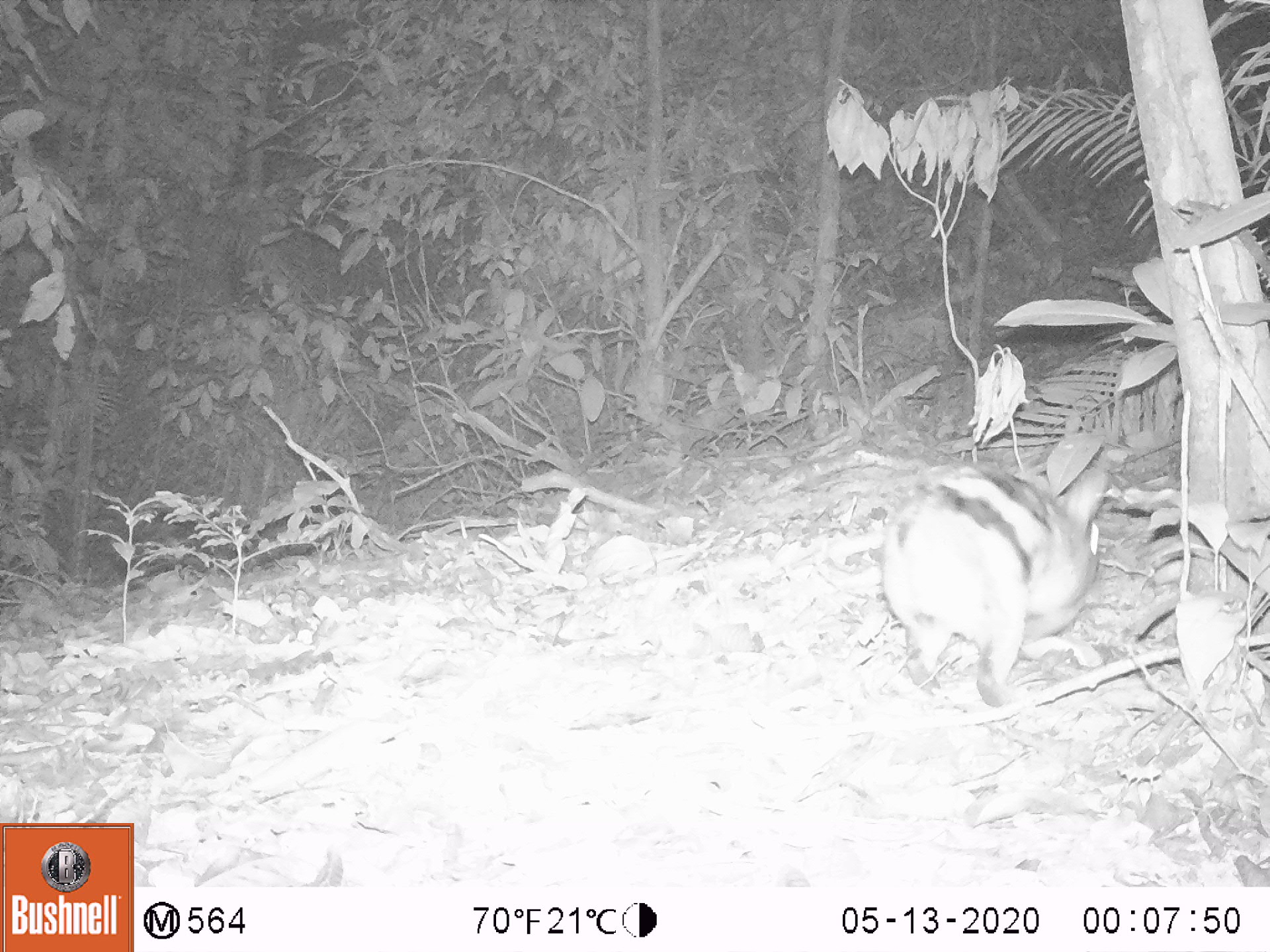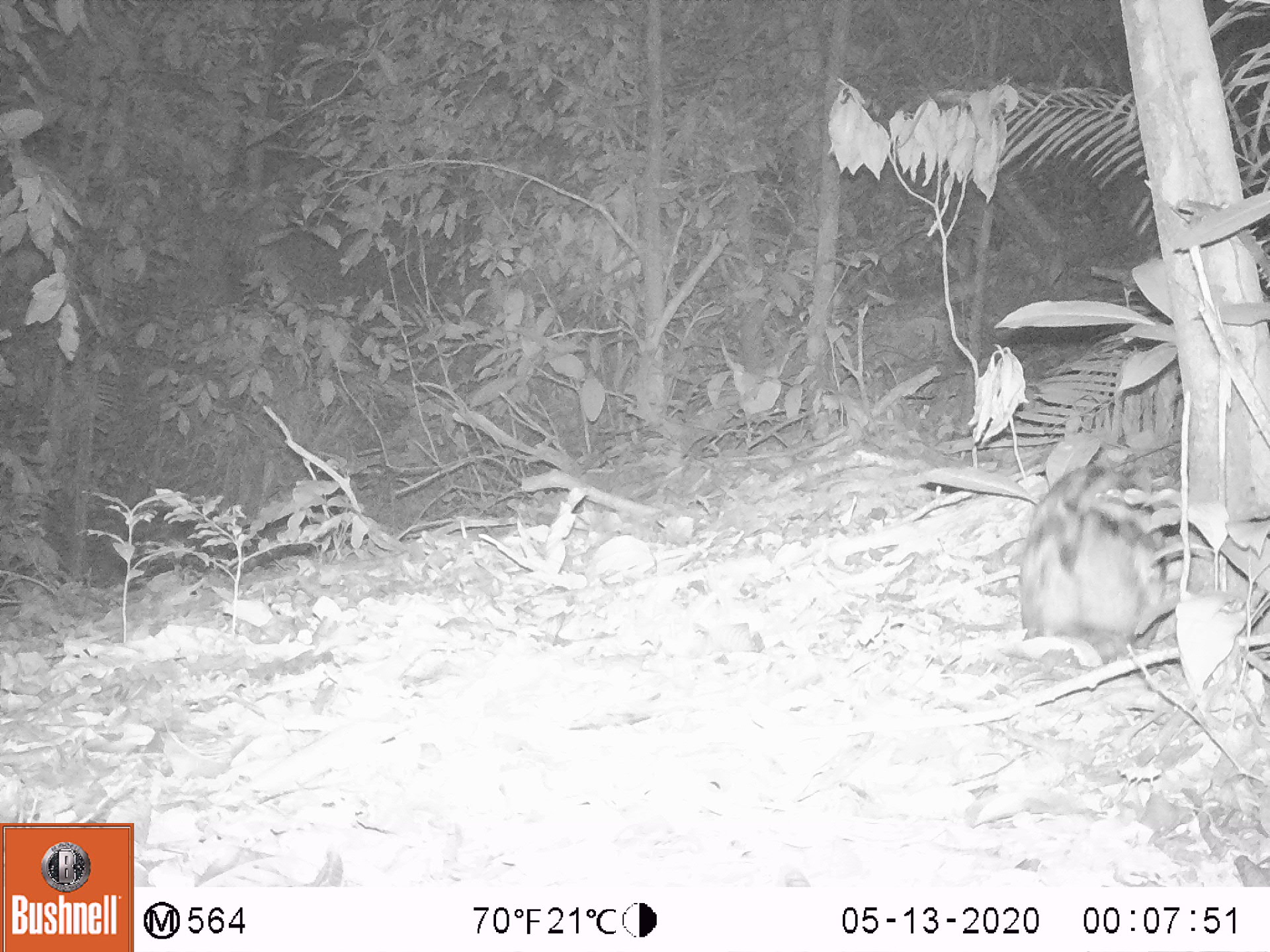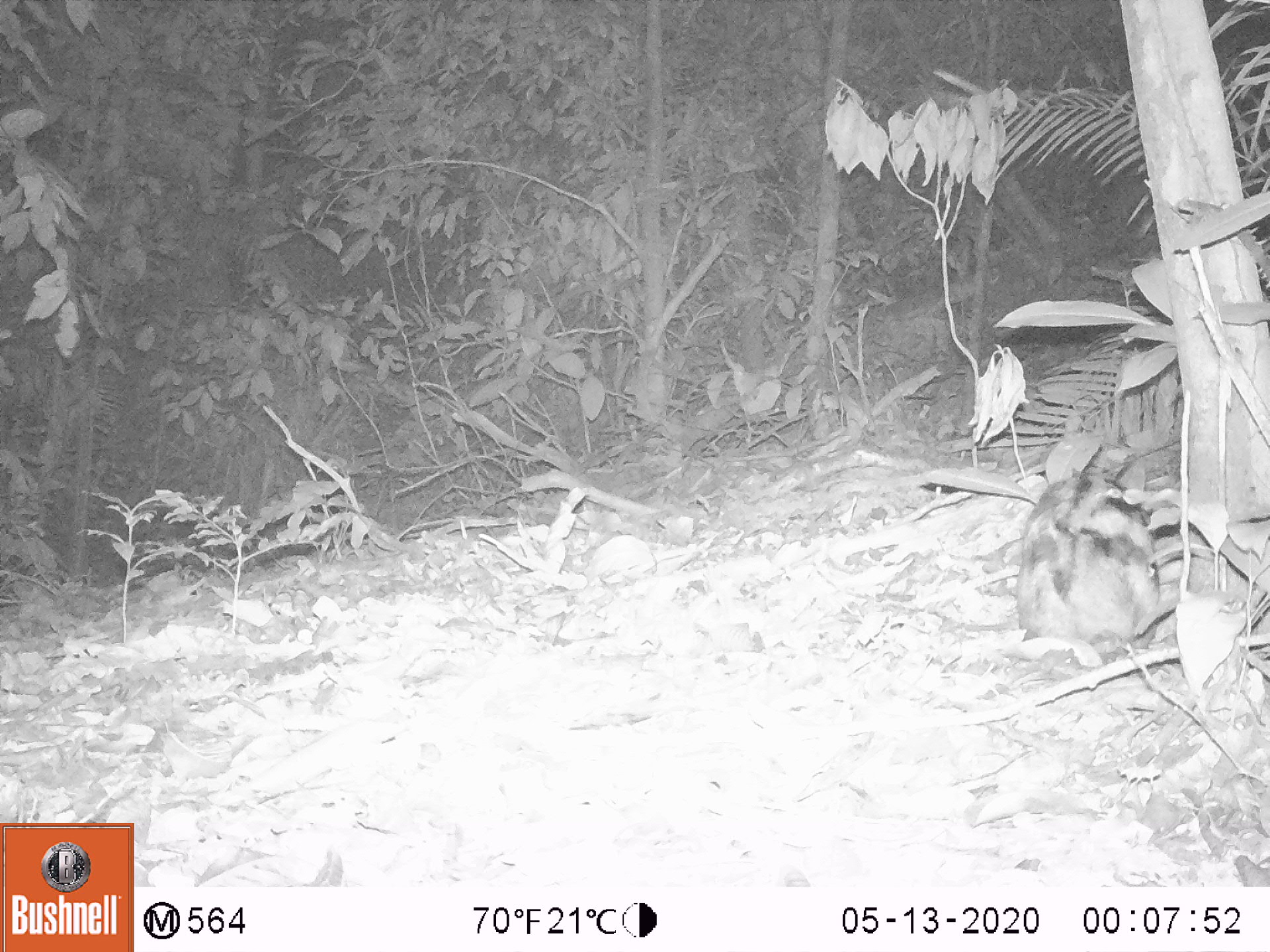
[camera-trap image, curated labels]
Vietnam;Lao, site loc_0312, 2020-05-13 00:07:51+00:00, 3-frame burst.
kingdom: Animalia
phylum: Chordata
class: Mammalia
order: Lagomorpha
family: Leporidae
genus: Nesolagus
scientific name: Nesolagus timminsi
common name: annamite striped rabbit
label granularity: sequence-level